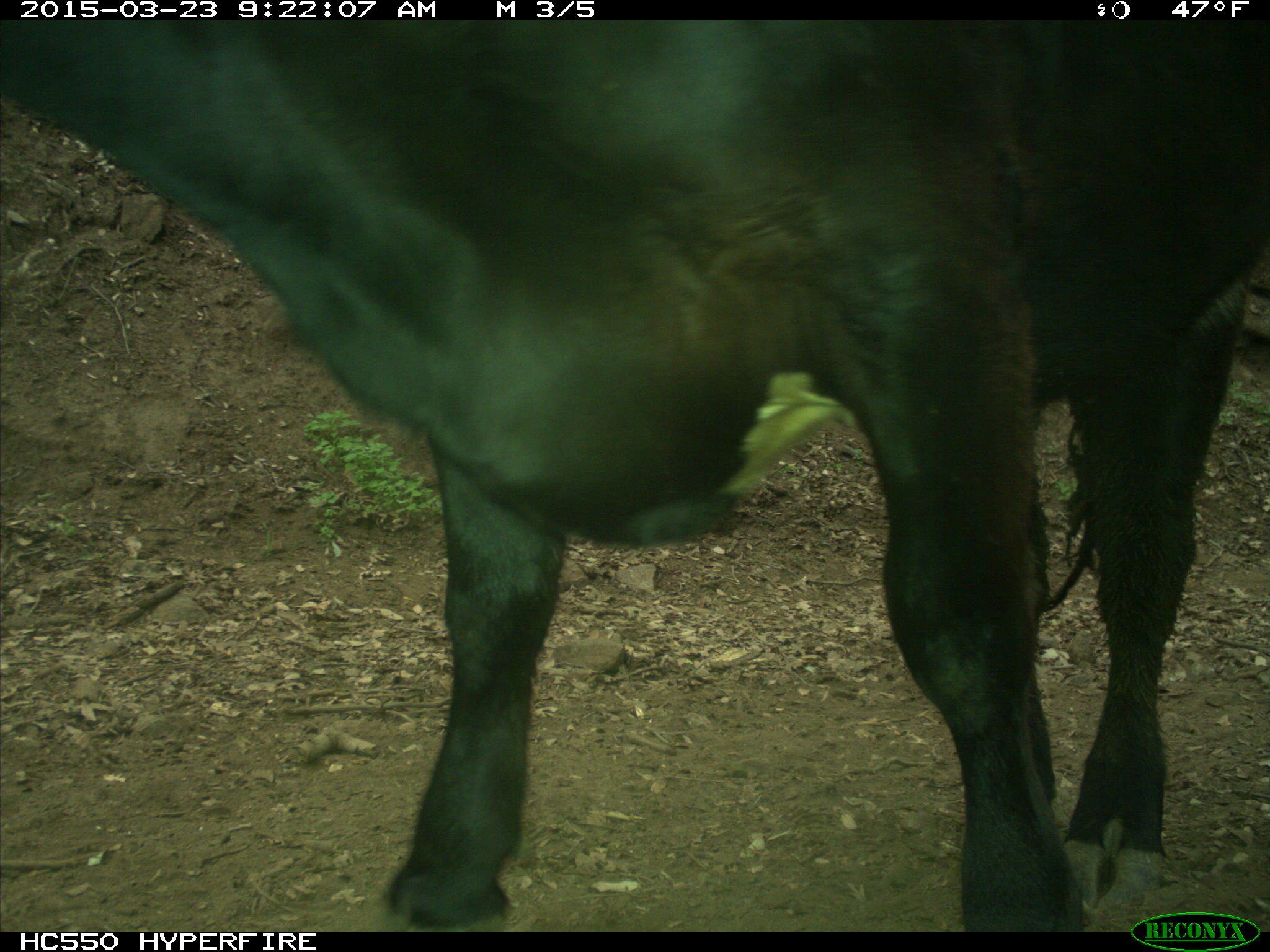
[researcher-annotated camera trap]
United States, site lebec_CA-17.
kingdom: Animalia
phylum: Chordata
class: Mammalia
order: Artiodactyla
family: Bovidae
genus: Bos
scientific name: Bos taurus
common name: domestic cow